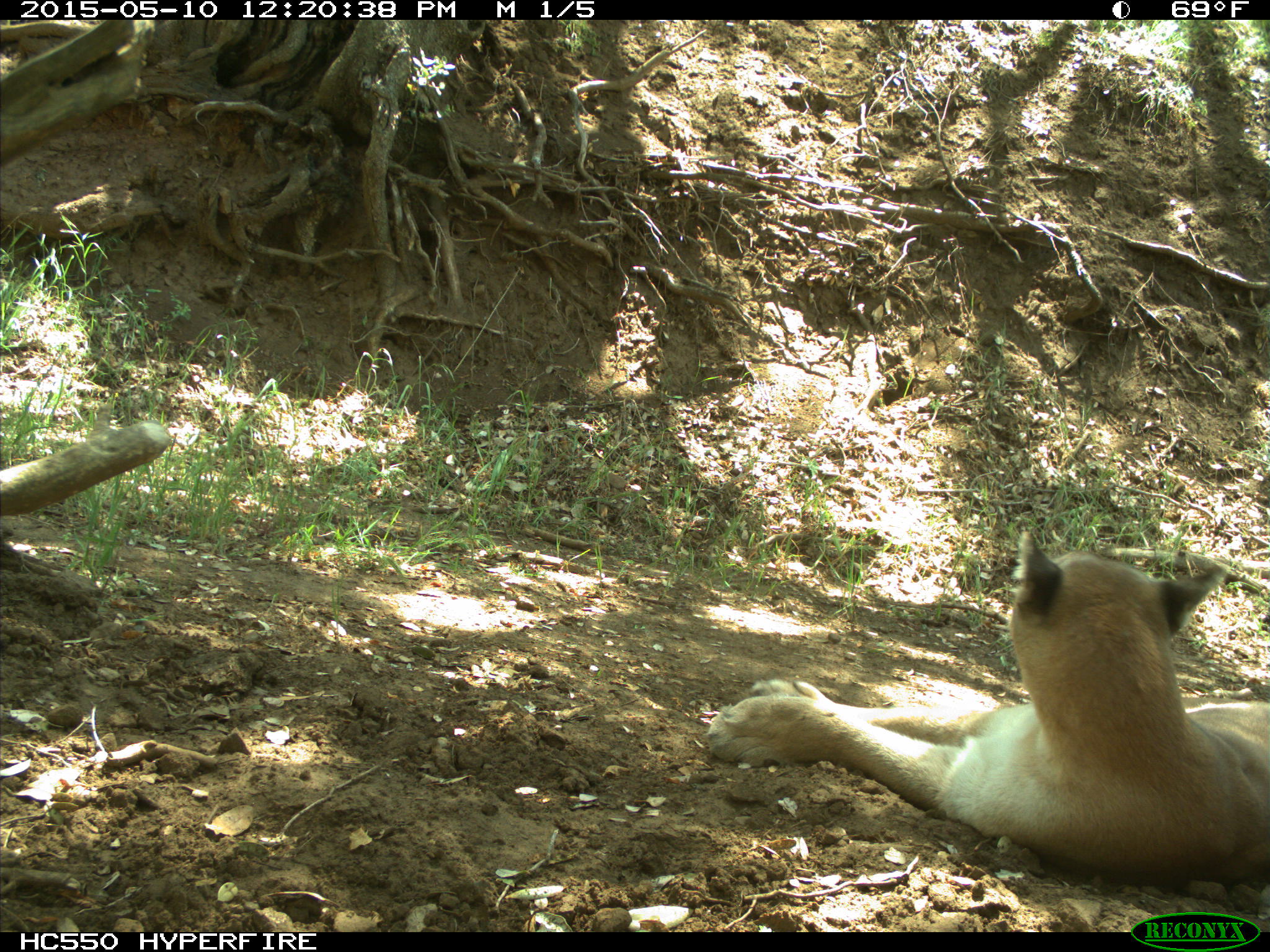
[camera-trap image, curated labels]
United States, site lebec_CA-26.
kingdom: Animalia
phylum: Chordata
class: Mammalia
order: Carnivora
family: Felidae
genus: Puma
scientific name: Puma concolor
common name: mountain lion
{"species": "Puma concolor (mountain lion)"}